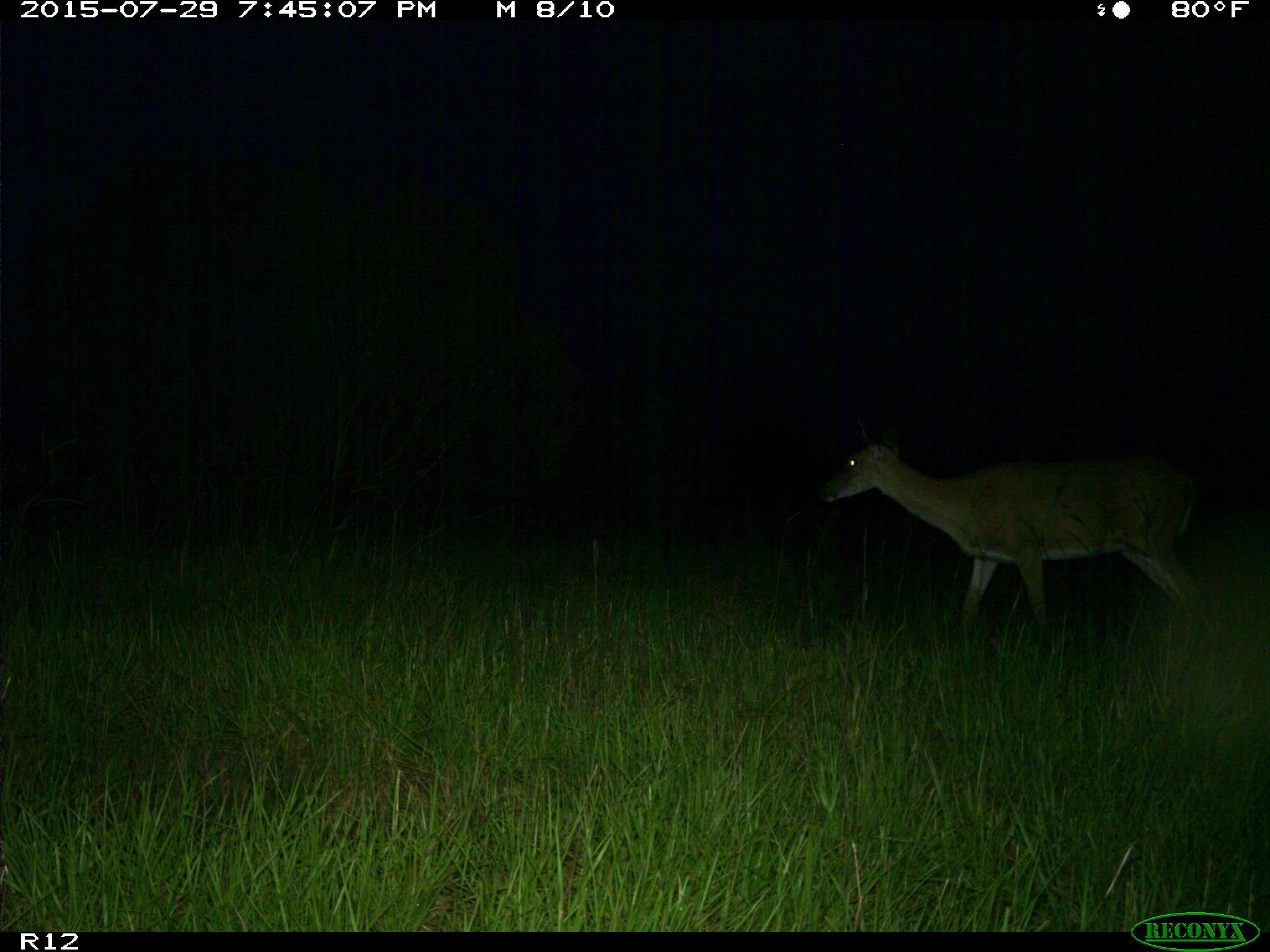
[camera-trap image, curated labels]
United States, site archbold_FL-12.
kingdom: Animalia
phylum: Chordata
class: Mammalia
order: Artiodactyla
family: Cervidae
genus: Odocoileus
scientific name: Odocoileus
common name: deer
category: unidentified deer